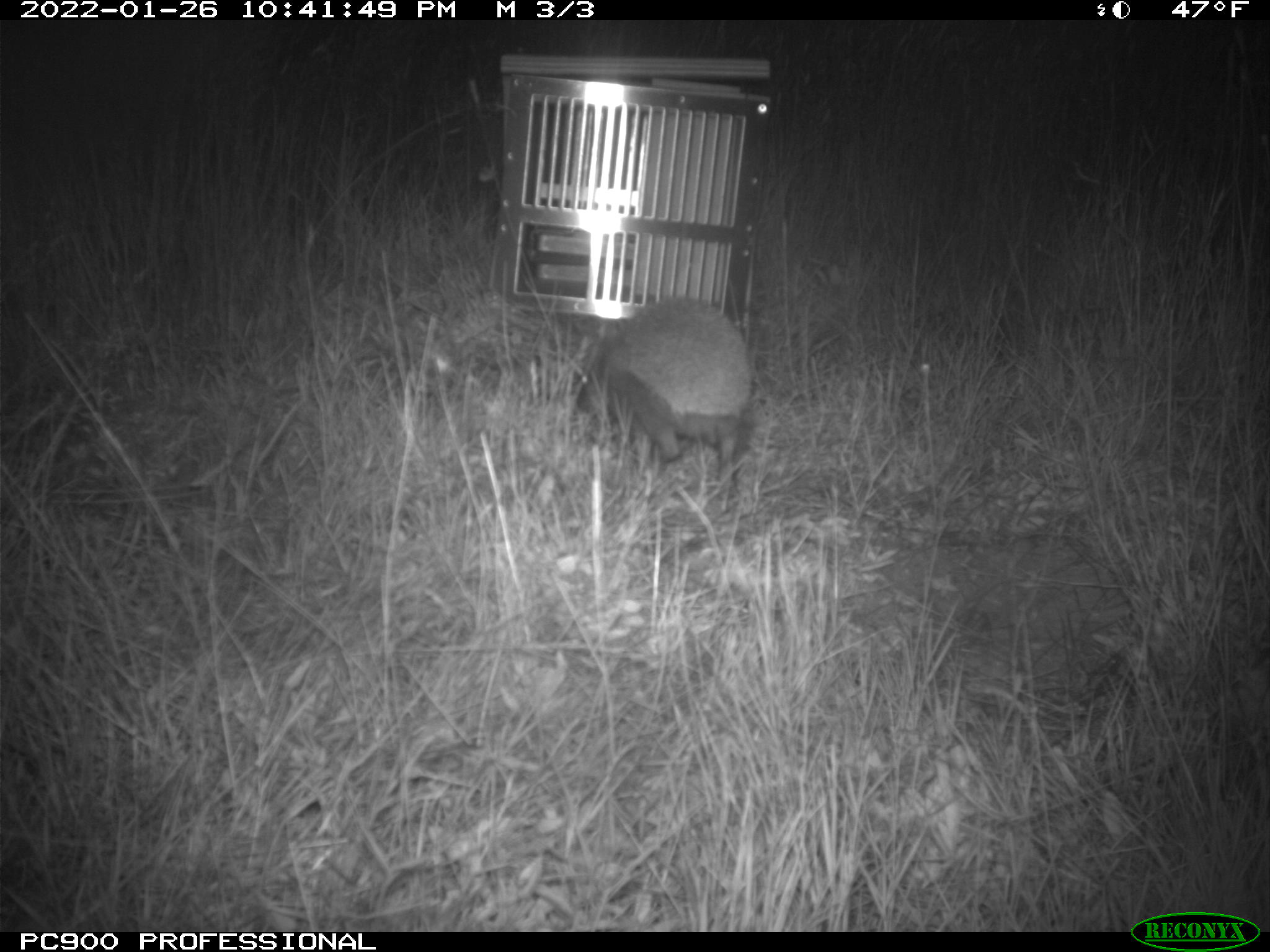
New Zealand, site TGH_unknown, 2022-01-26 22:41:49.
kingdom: Animalia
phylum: Chordata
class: Mammalia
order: Eulipotyphla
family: Erinaceidae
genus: Erinaceus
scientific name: Erinaceus europaeus europaeus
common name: european hedgehog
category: hedgehog